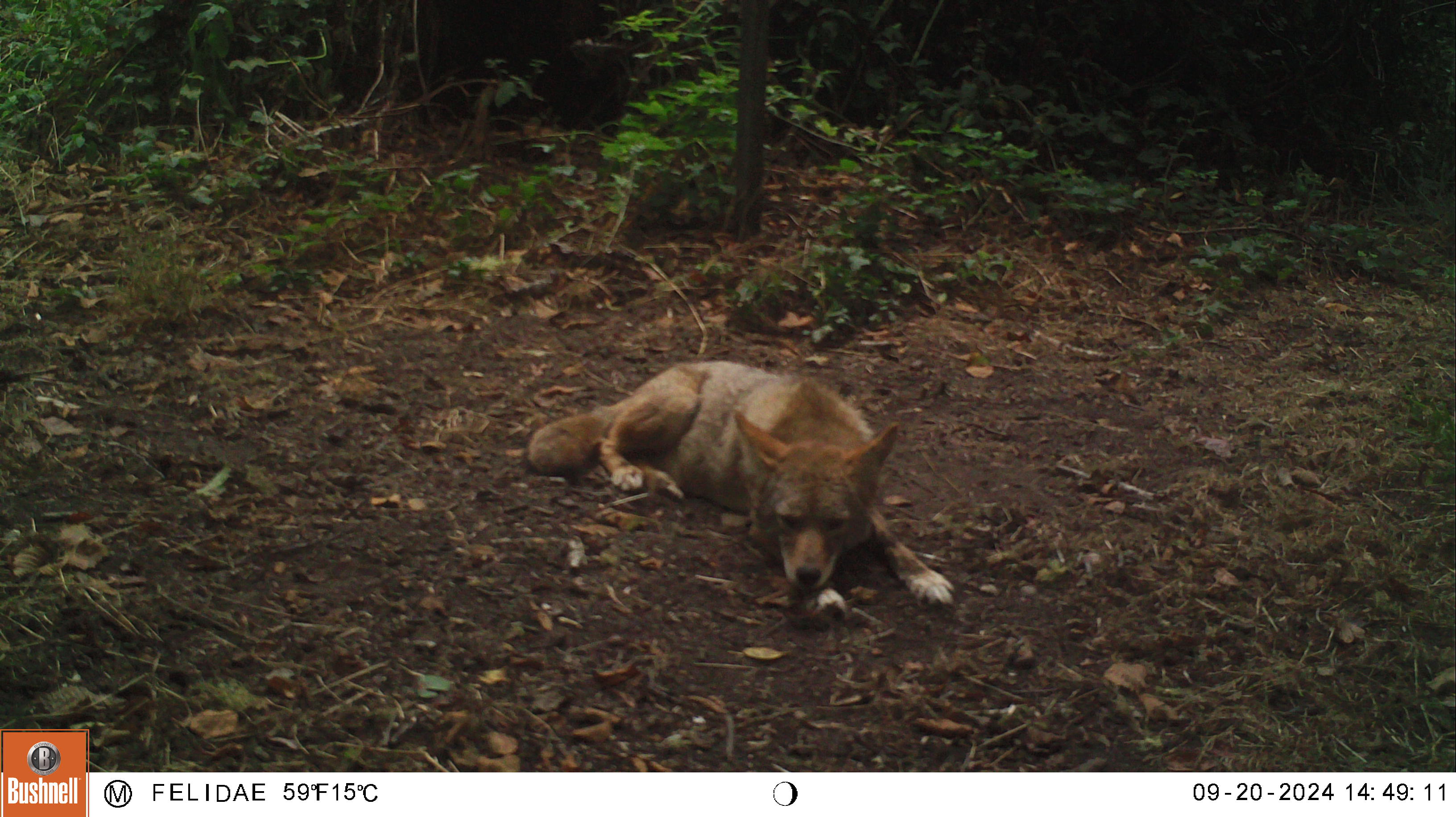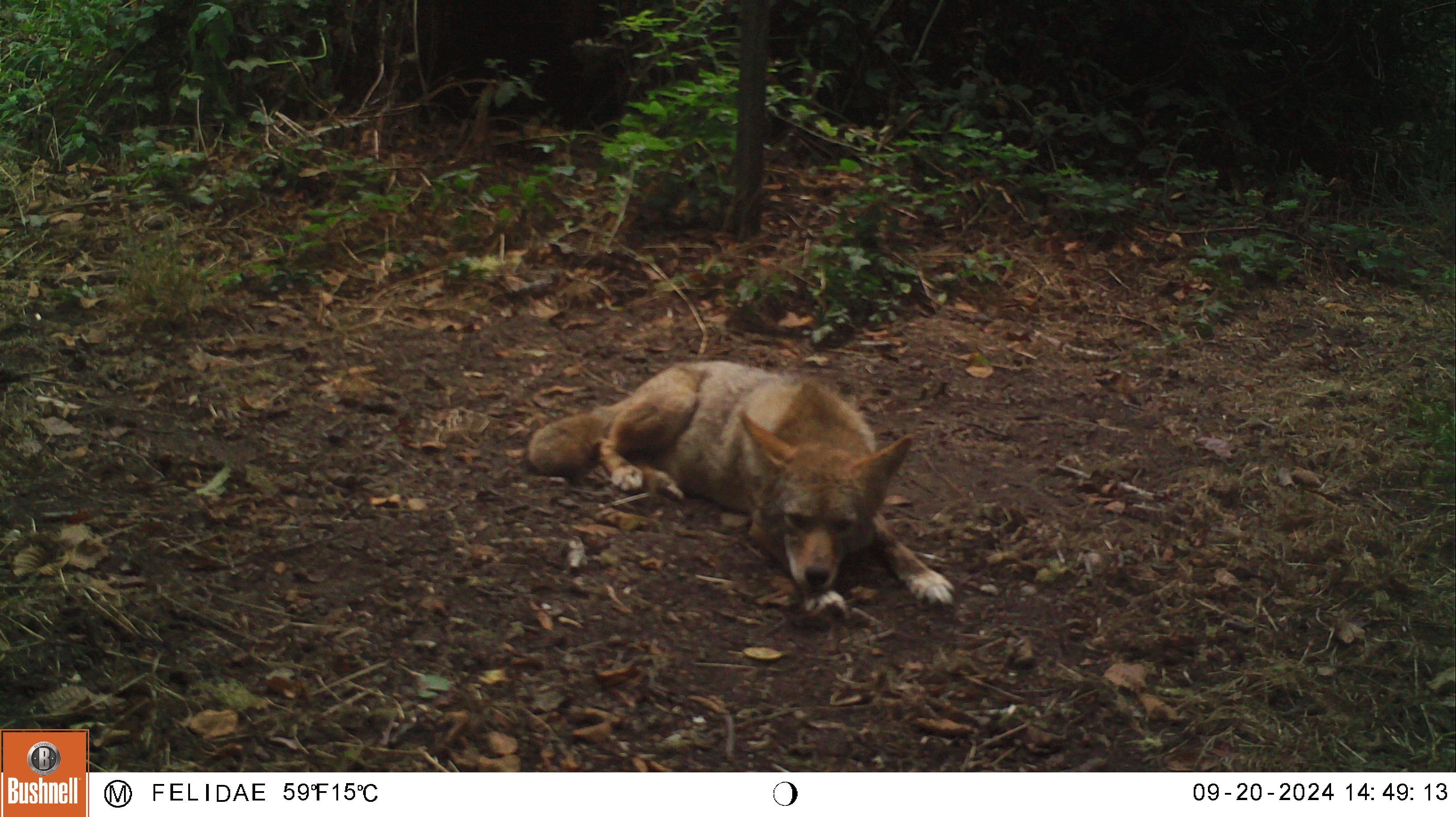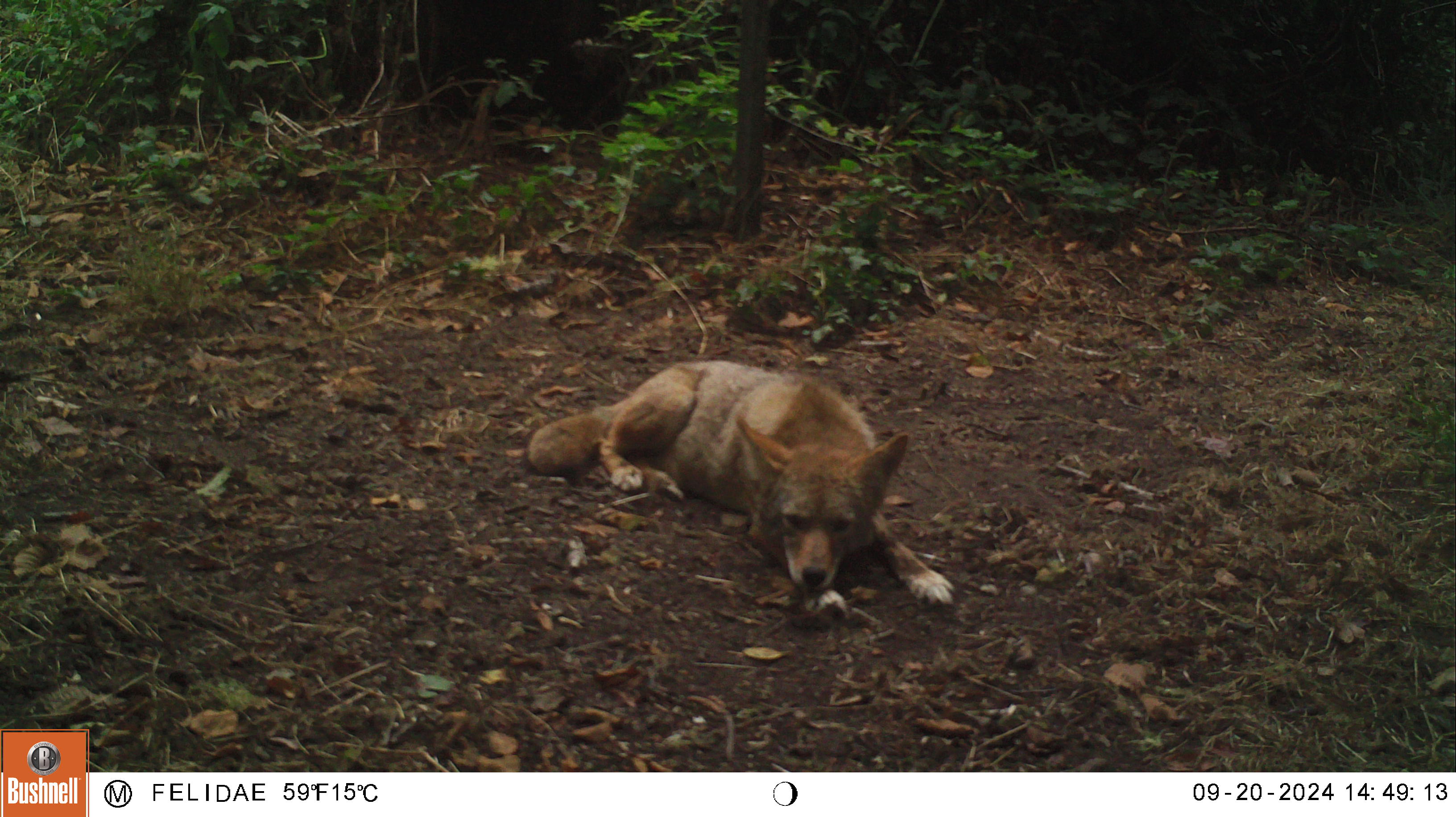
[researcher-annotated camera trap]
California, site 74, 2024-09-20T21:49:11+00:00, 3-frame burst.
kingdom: Animalia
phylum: Chordata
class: Mammalia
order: Carnivora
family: Canidae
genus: Canis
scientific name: Canis latrans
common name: coyote